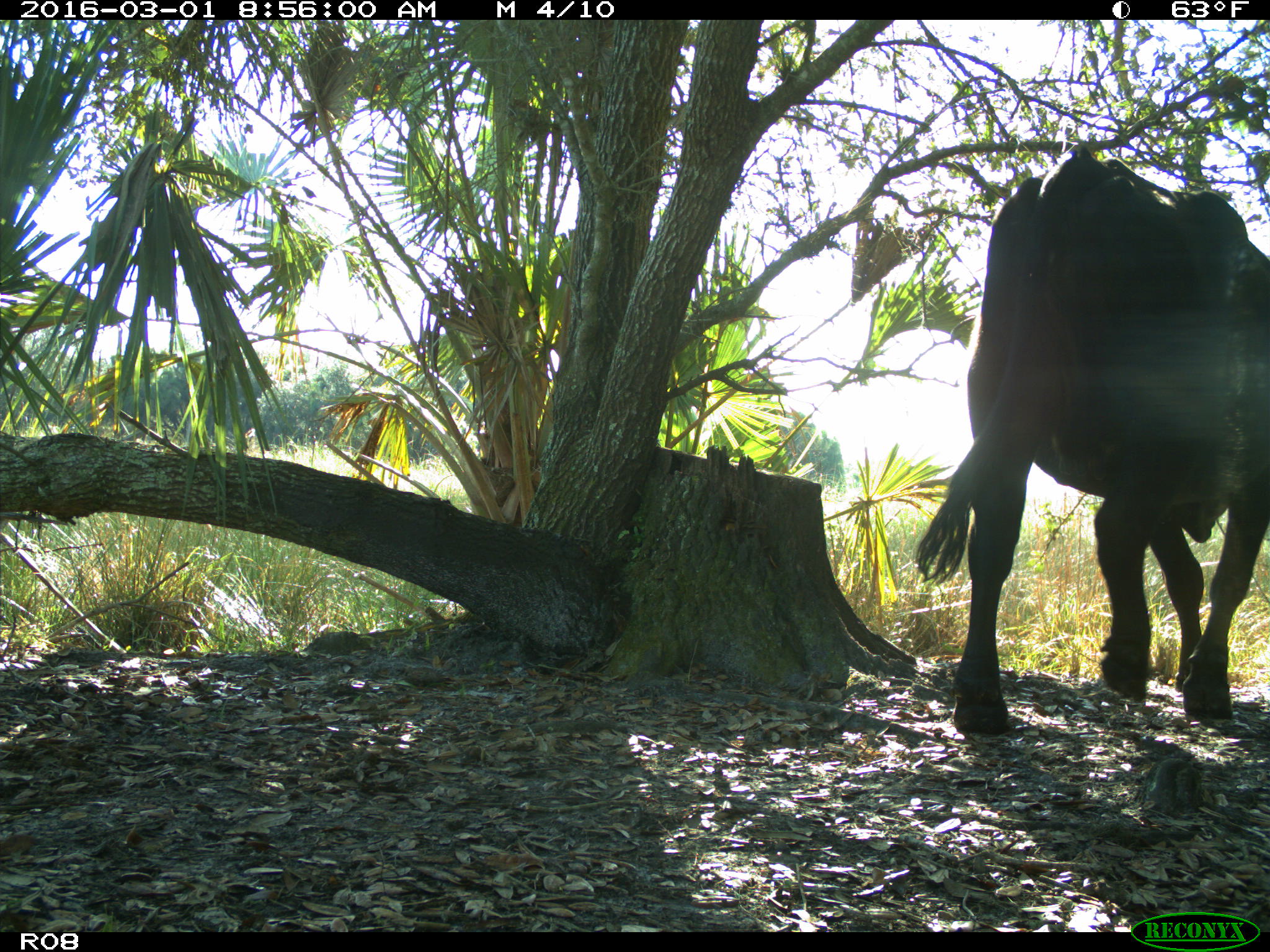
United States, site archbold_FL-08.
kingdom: Animalia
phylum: Chordata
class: Mammalia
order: Artiodactyla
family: Bovidae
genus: Bos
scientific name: Bos taurus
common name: domestic cow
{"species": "Bos taurus (domestic cow)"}